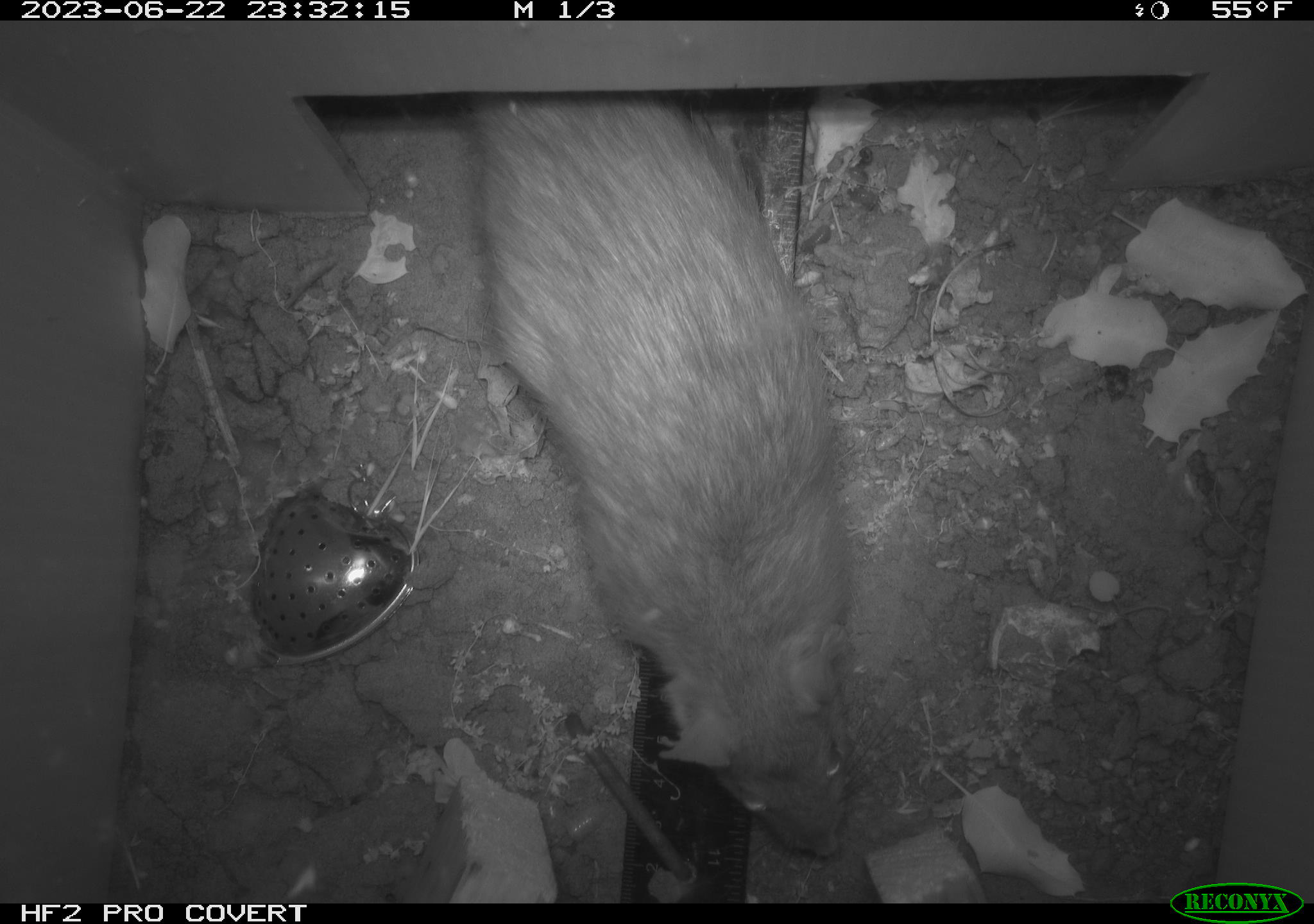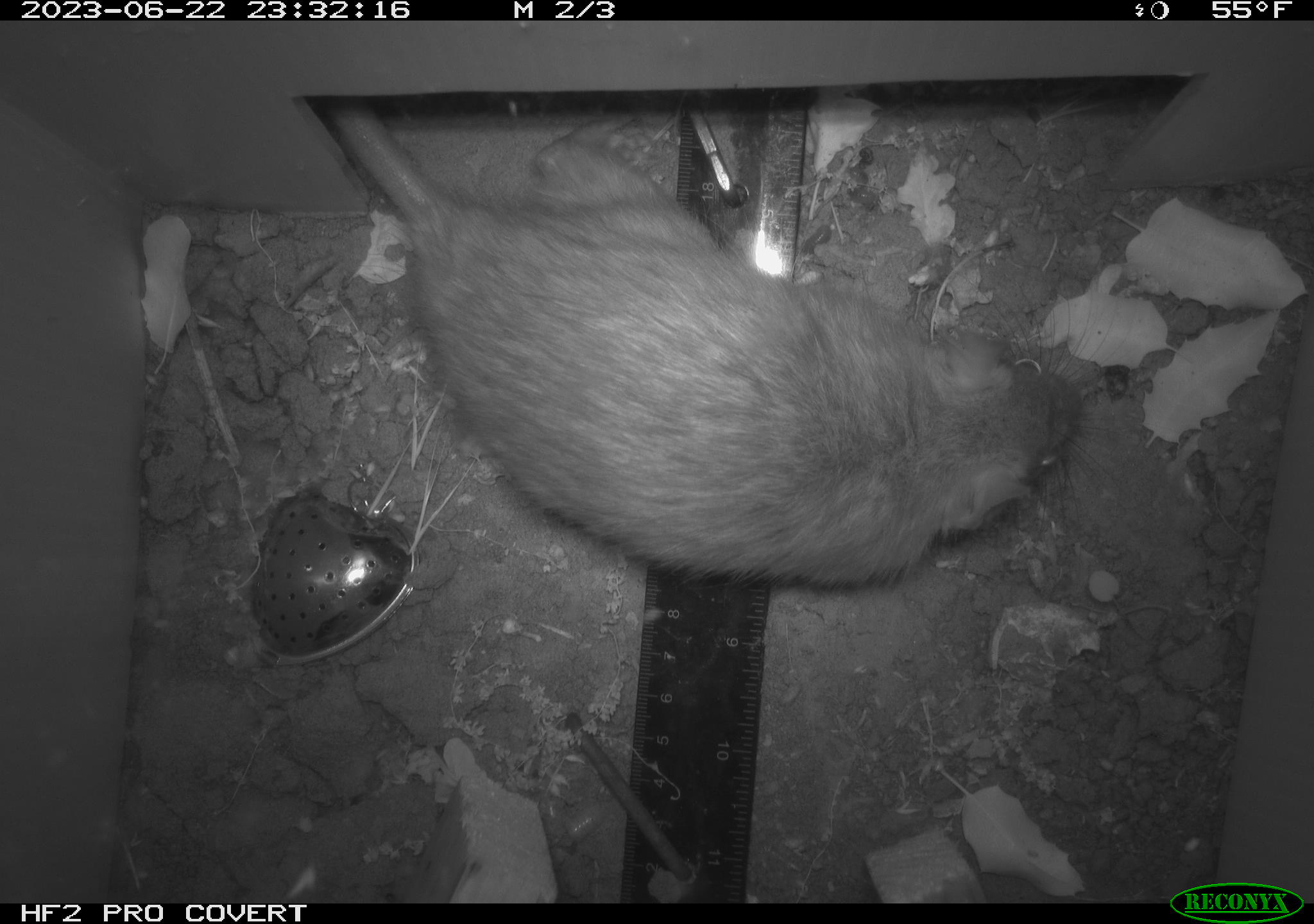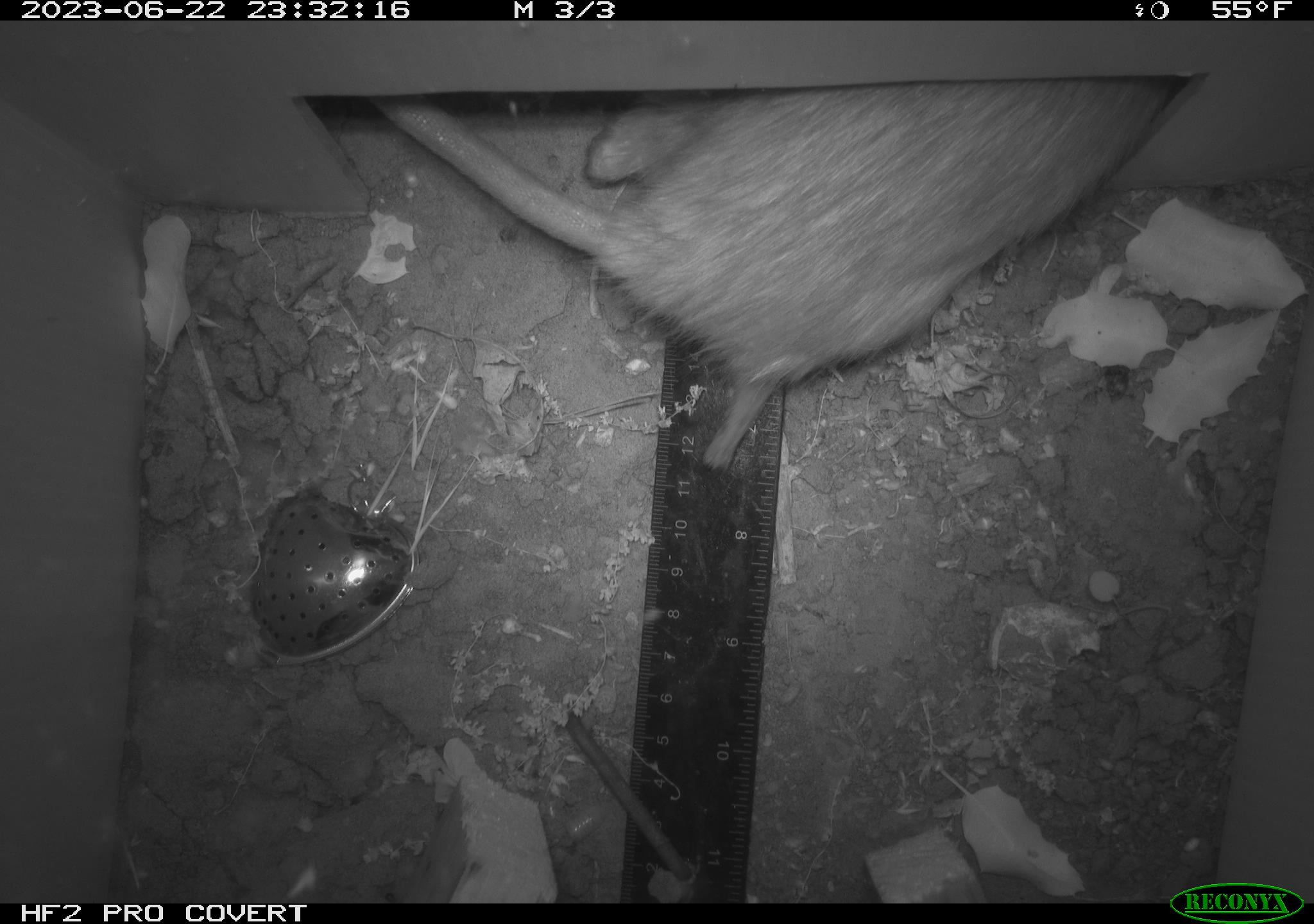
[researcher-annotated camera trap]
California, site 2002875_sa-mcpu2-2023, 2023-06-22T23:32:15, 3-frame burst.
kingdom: Animalia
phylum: Chordata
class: Mammalia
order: Rodentia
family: Muridae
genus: Rattus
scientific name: Rattus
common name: rat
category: rattus species